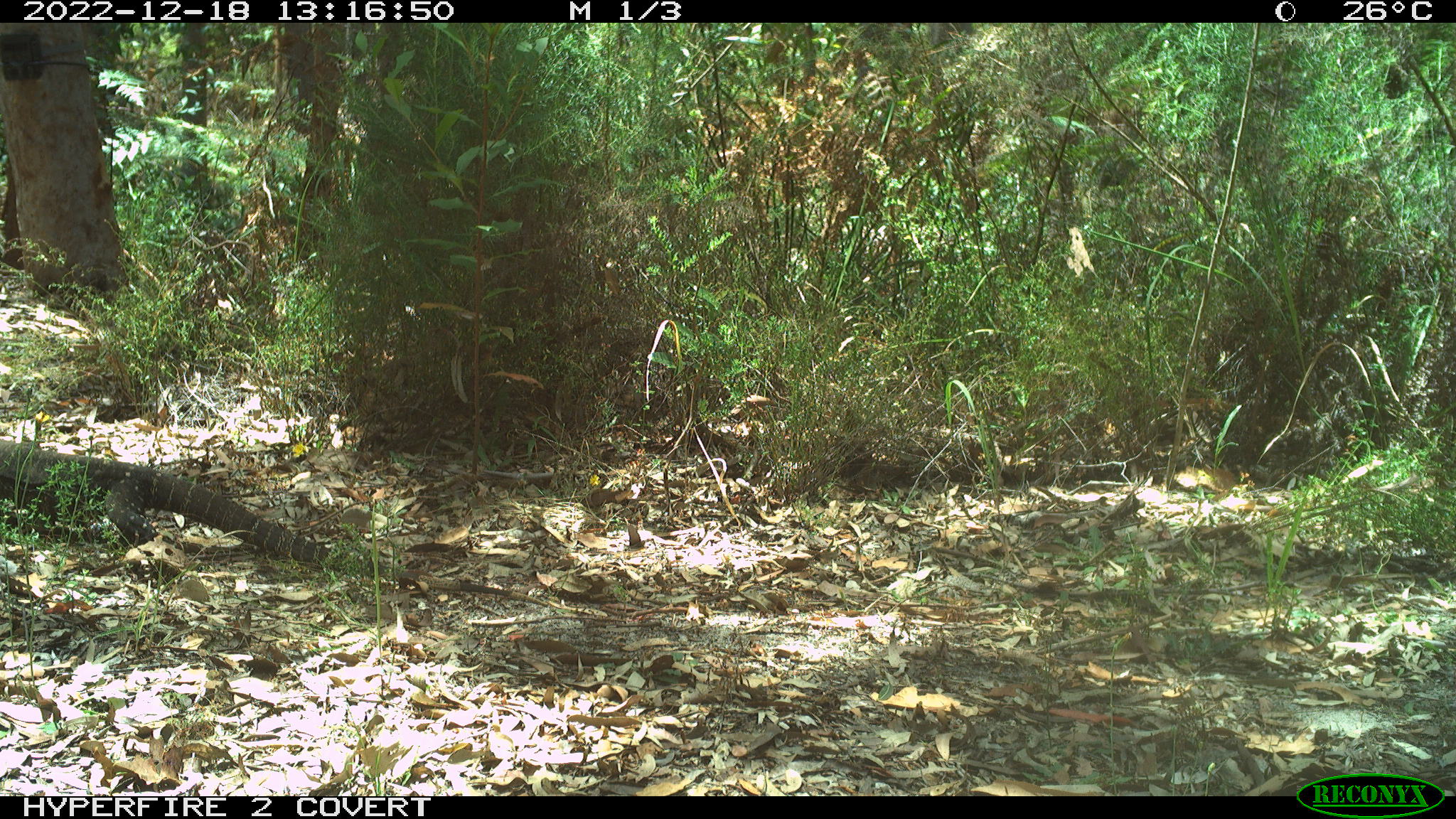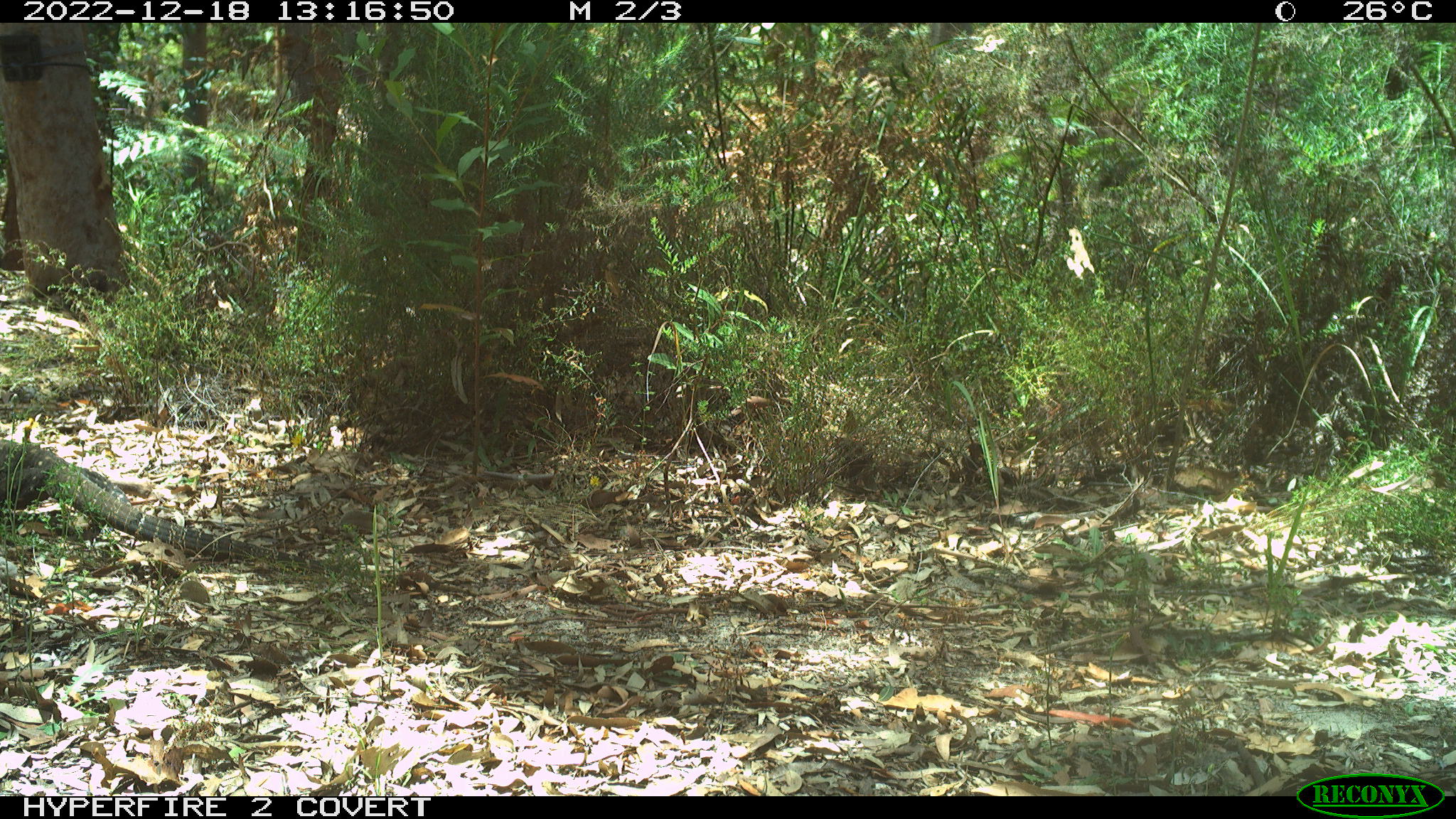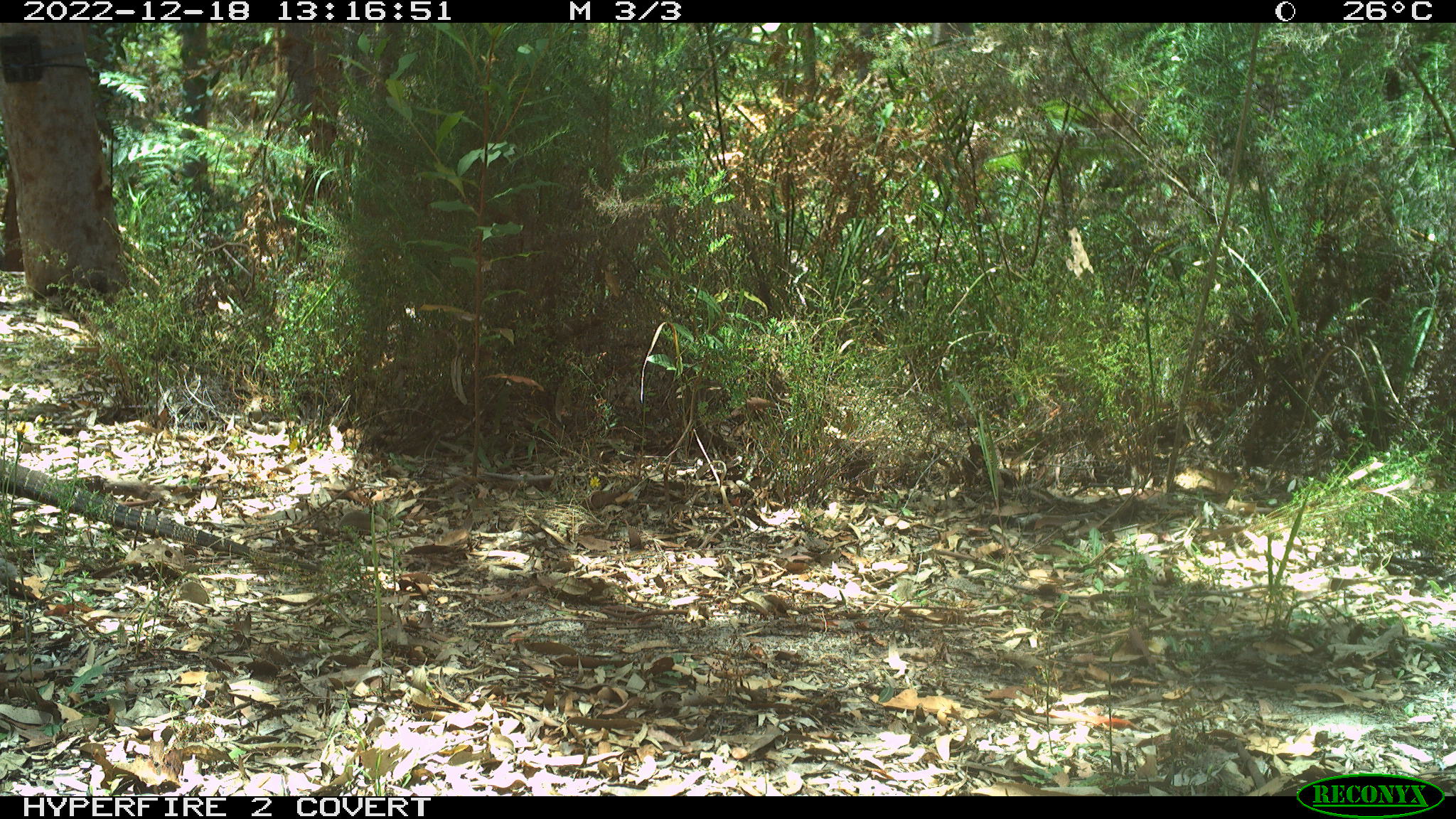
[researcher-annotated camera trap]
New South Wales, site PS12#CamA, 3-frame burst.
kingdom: Animalia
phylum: Chordata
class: Reptilia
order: Squamata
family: Varanidae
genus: Varanus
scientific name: Varanus varius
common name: lace monitor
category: goanna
Goanna (lace monitor) (Varanus varius).